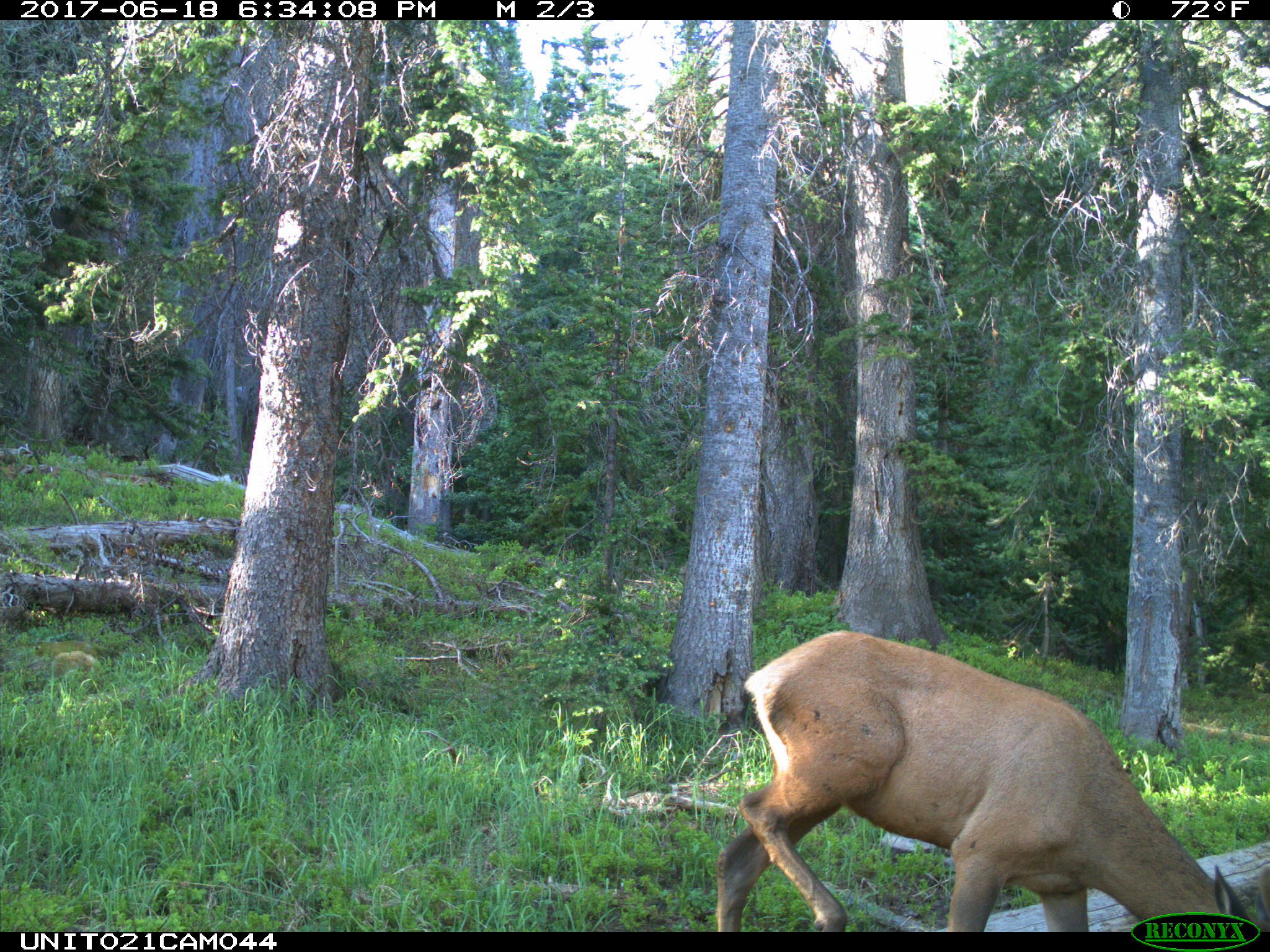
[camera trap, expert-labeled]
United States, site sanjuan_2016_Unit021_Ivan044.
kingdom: Animalia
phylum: Chordata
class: Mammalia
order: Artiodactyla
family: Cervidae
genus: Cervus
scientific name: Cervus elaphus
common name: red deer